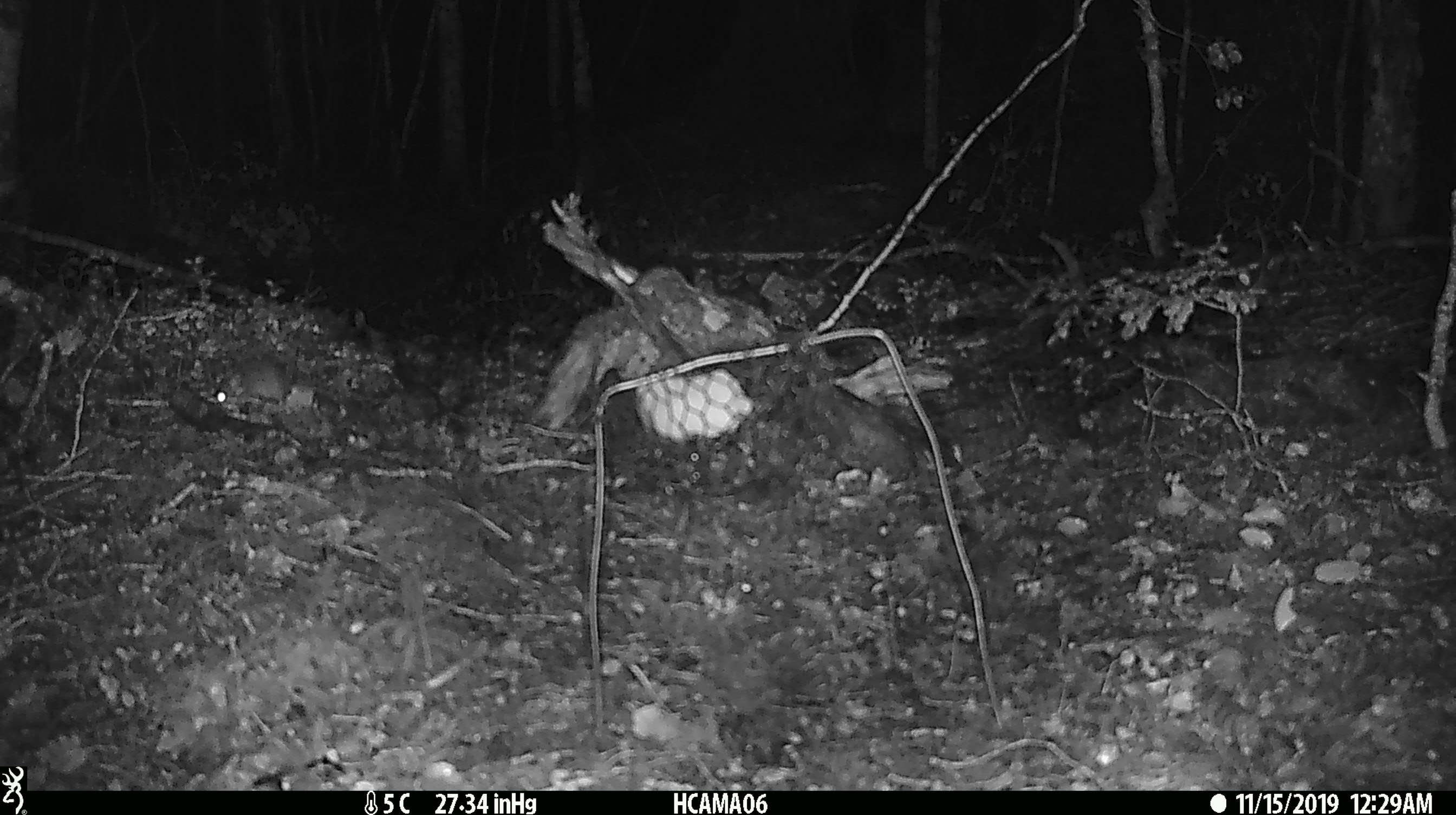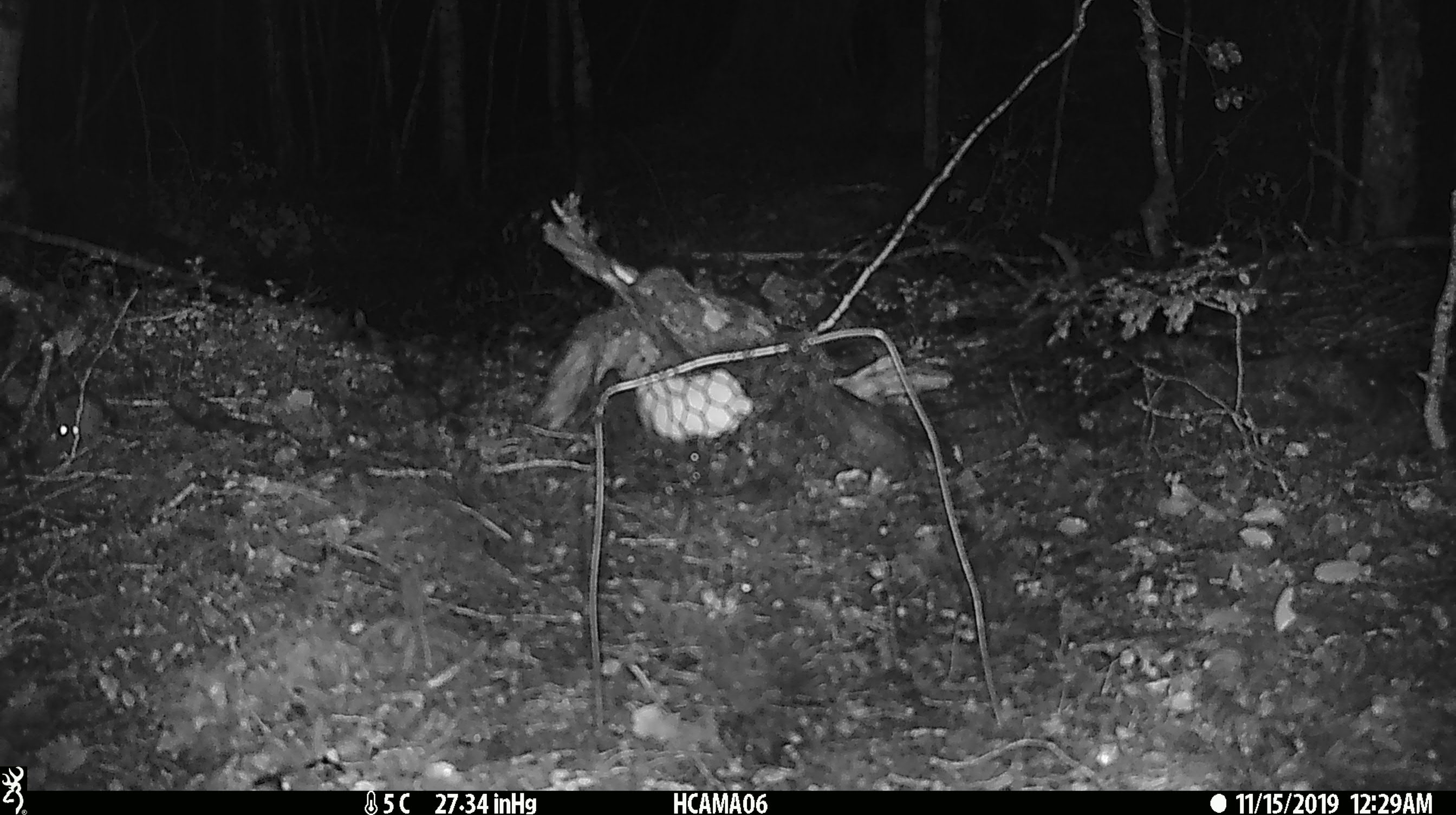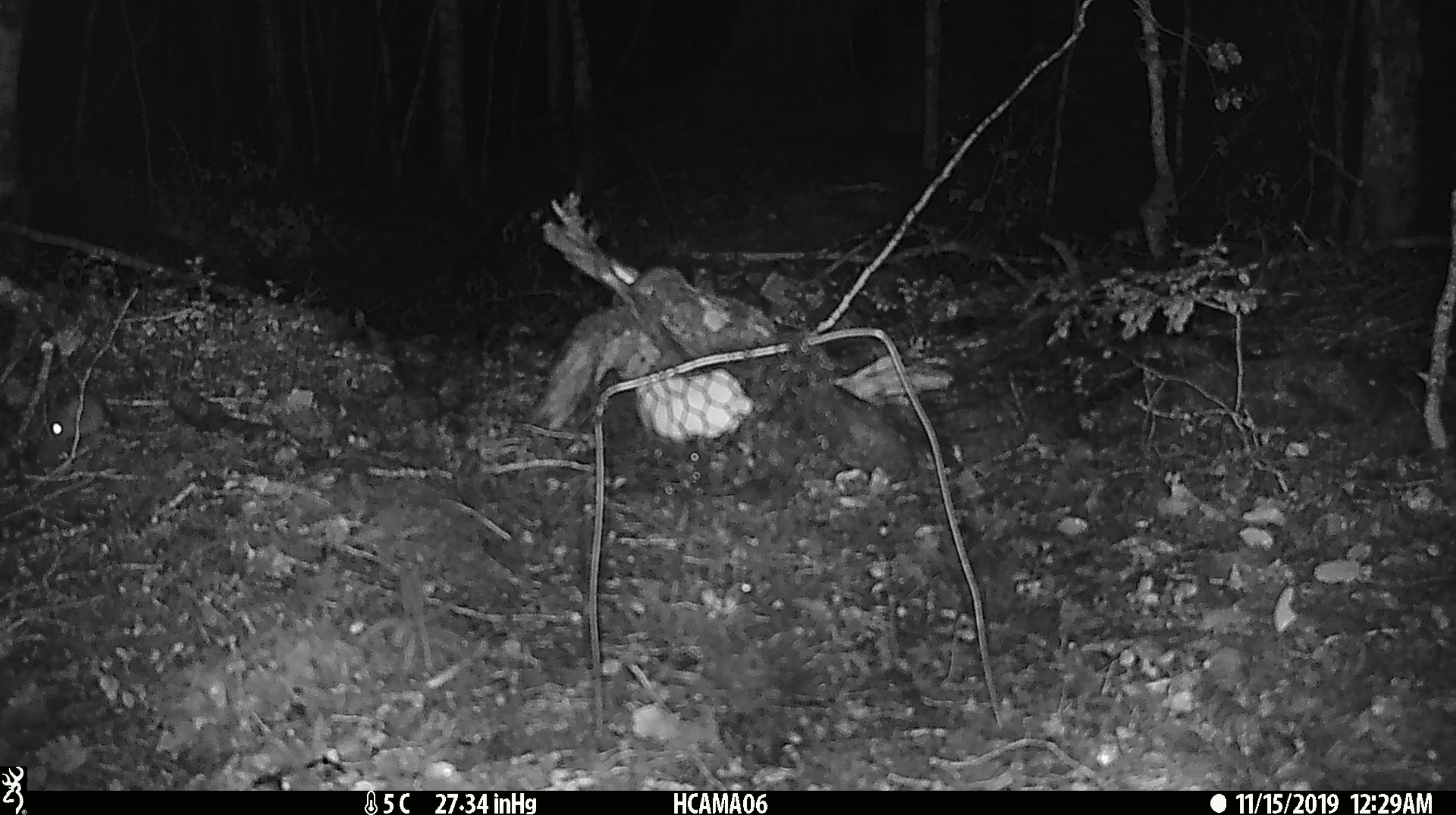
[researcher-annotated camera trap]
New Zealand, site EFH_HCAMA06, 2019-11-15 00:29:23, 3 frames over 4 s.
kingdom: Animalia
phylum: Chordata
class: Mammalia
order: Rodentia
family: Muridae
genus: Mus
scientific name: Mus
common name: mouse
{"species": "mouse (Mus)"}